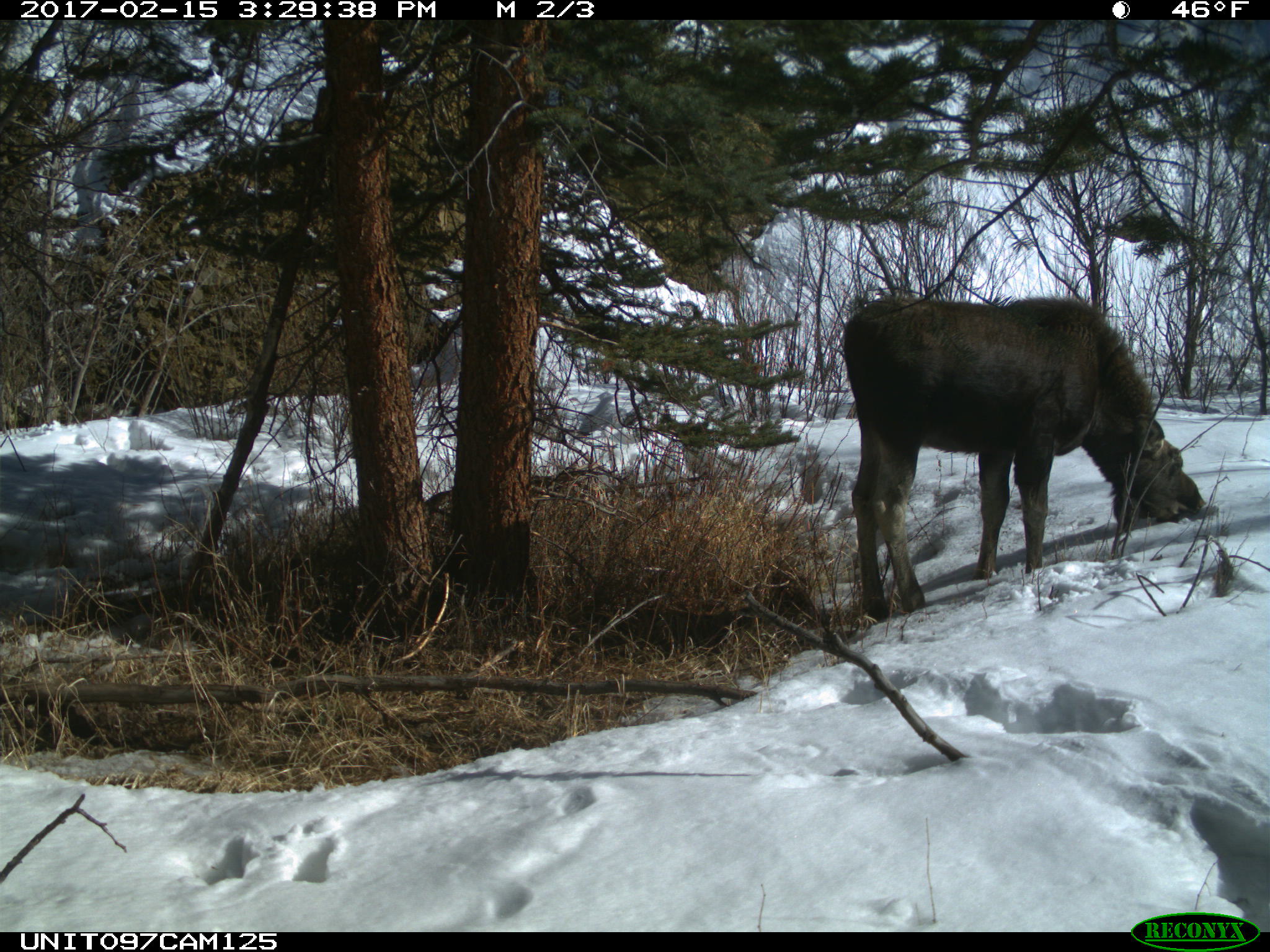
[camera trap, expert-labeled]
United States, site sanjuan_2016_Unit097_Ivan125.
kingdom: Animalia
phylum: Chordata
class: Mammalia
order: Artiodactyla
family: Cervidae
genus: Alces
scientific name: Alces alces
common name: moose